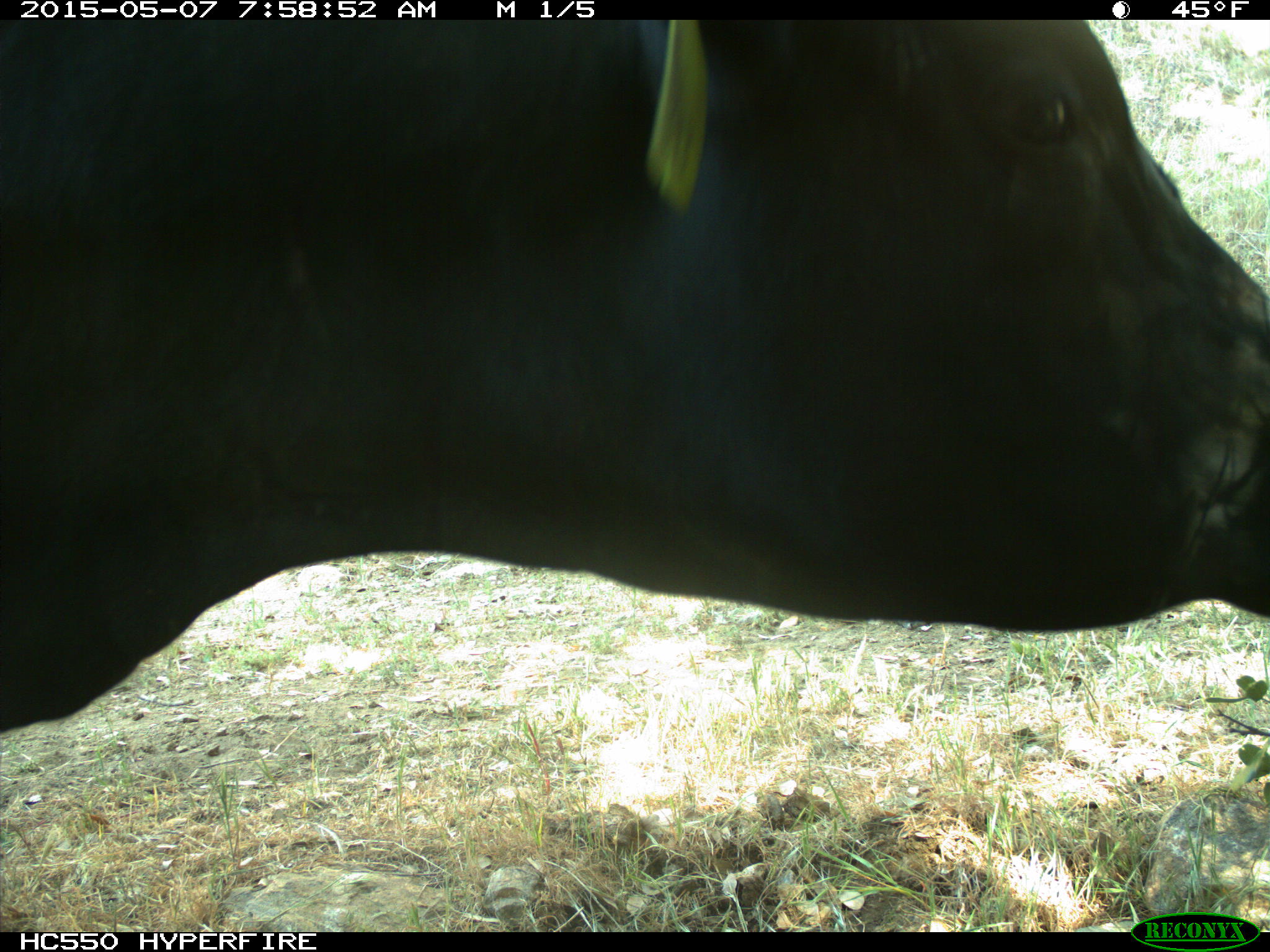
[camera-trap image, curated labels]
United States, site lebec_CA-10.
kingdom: Animalia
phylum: Chordata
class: Mammalia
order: Artiodactyla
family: Bovidae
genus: Bos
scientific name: Bos taurus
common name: domestic cow